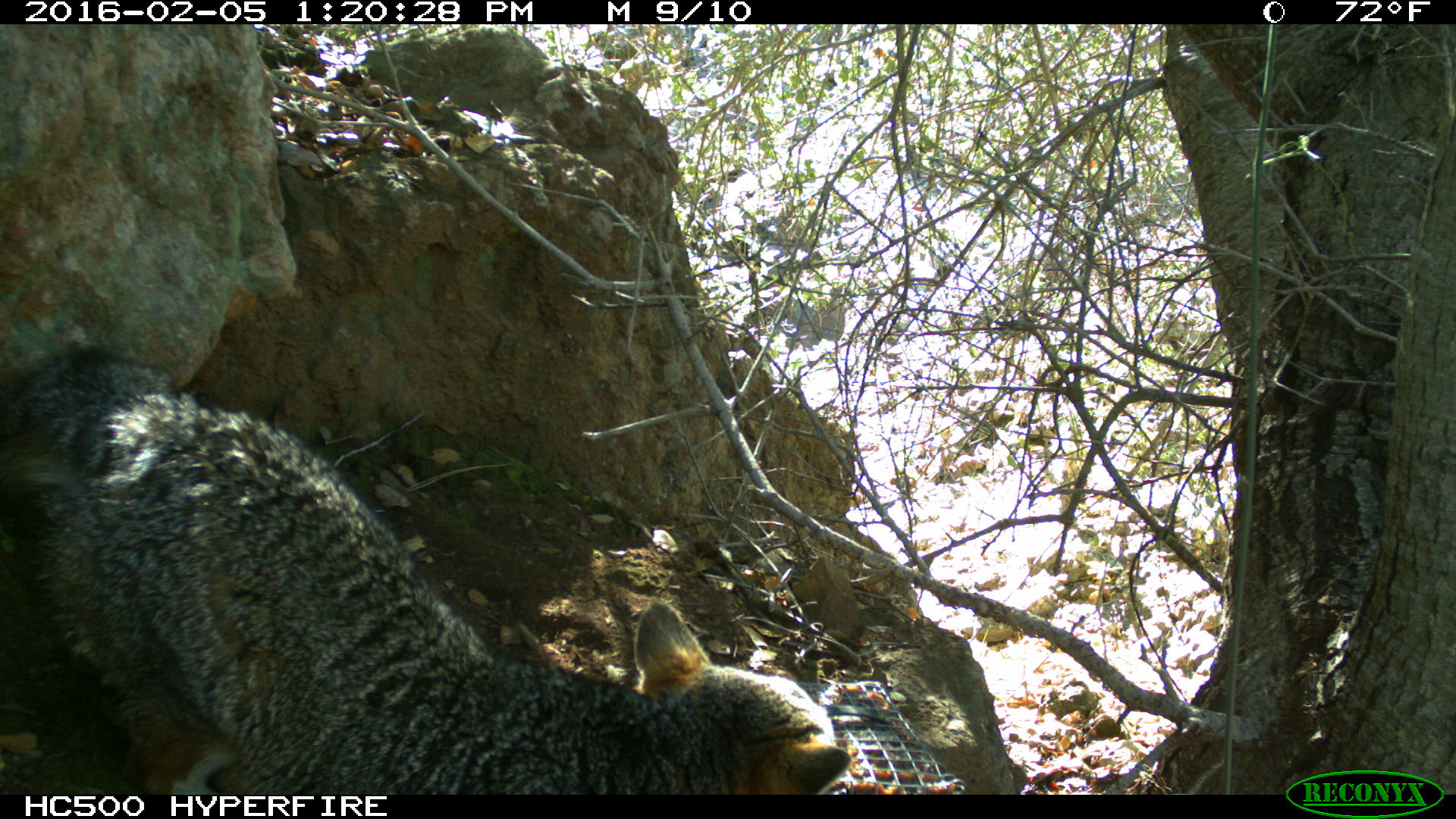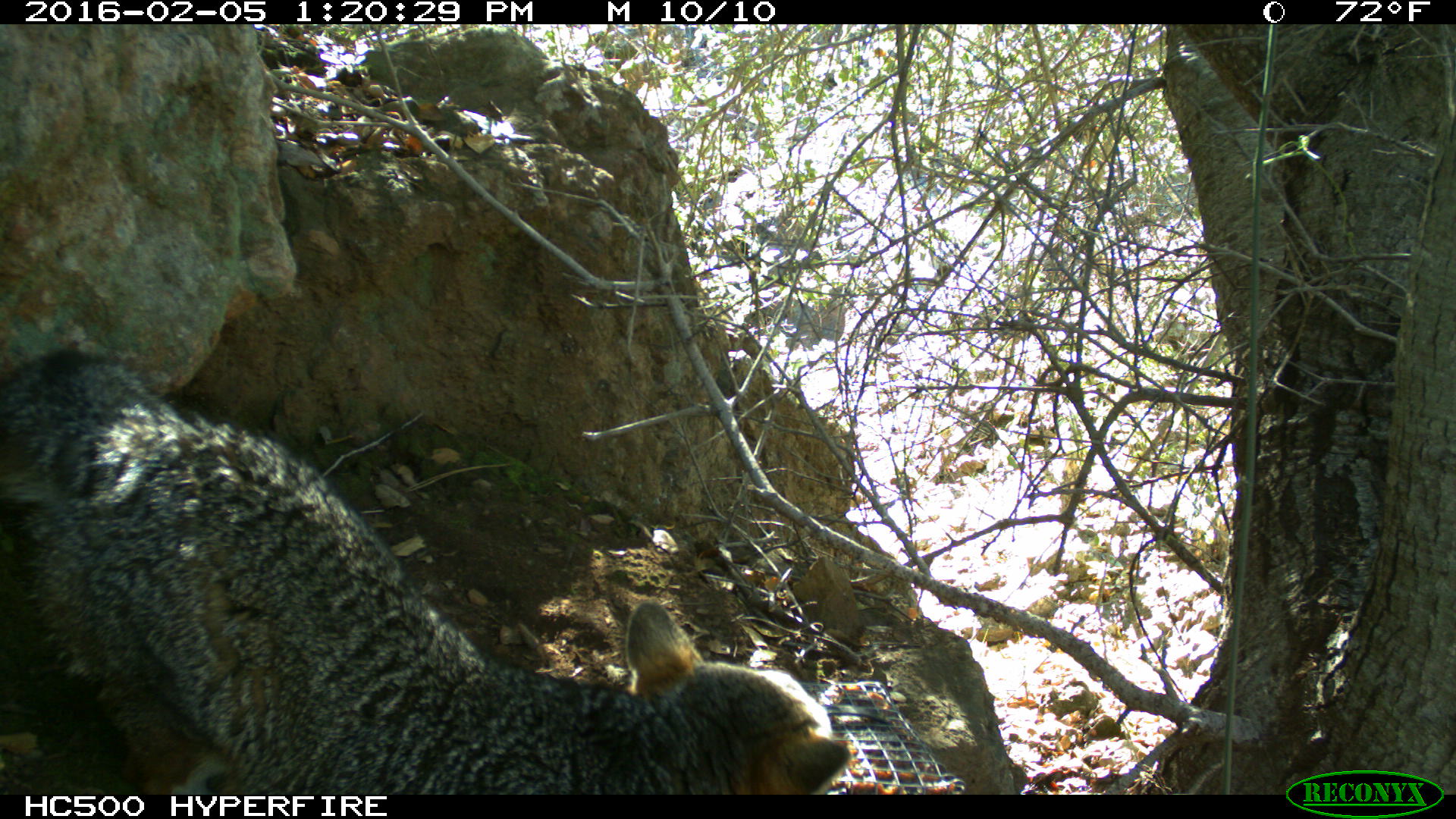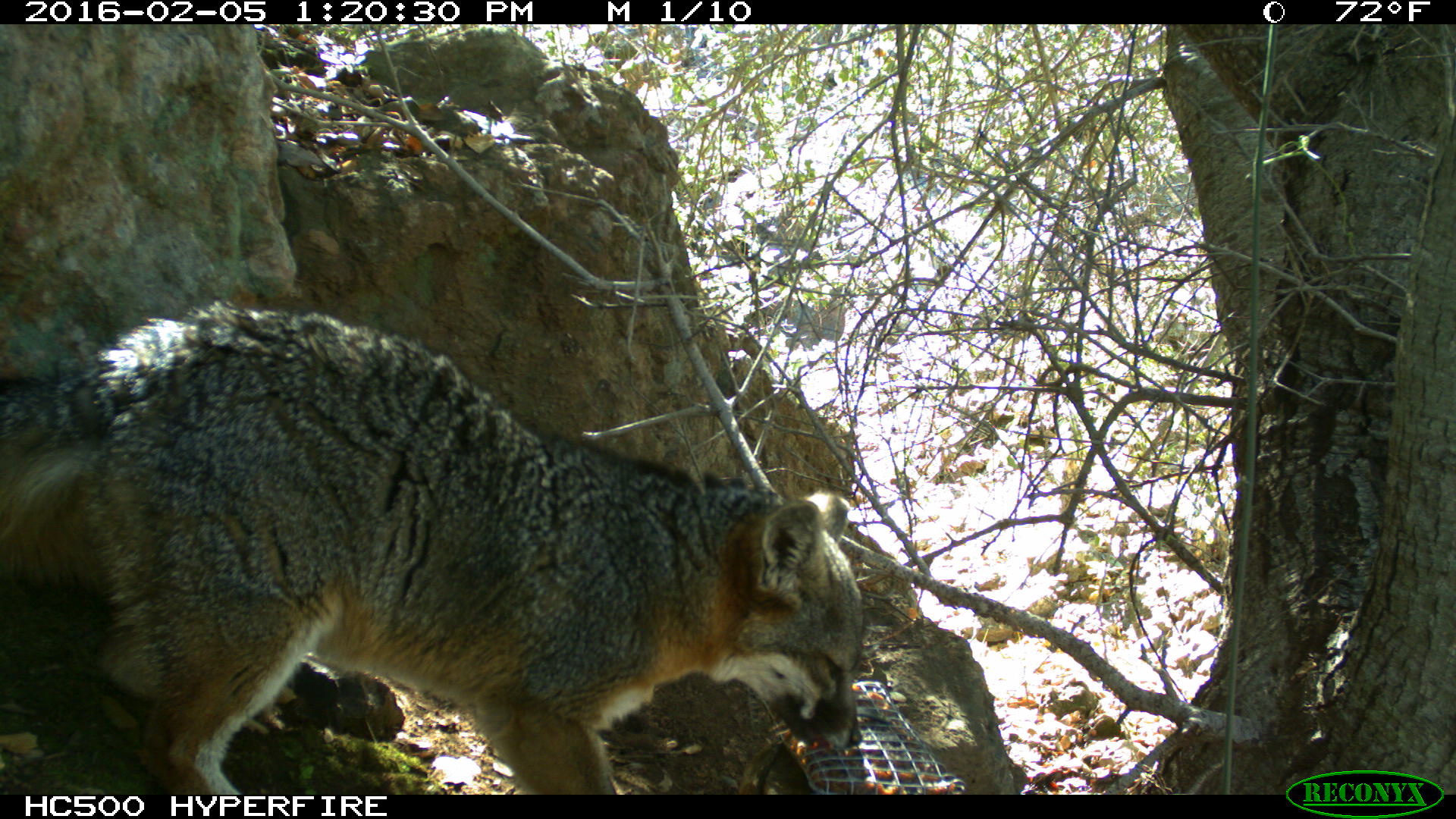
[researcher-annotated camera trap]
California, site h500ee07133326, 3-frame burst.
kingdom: Animalia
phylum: Chordata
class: Mammalia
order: Carnivora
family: Canidae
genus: Urocyon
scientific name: Urocyon littoralis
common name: island fox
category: fox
Fox (island fox) (Urocyon littoralis).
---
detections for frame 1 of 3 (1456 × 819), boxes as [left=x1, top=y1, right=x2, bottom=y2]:
fox: [left=0, top=344, right=849, bottom=795]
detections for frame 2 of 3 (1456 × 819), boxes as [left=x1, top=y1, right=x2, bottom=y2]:
fox: [left=0, top=352, right=848, bottom=795]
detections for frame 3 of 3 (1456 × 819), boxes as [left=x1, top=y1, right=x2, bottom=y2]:
fox: [left=0, top=300, right=863, bottom=794]